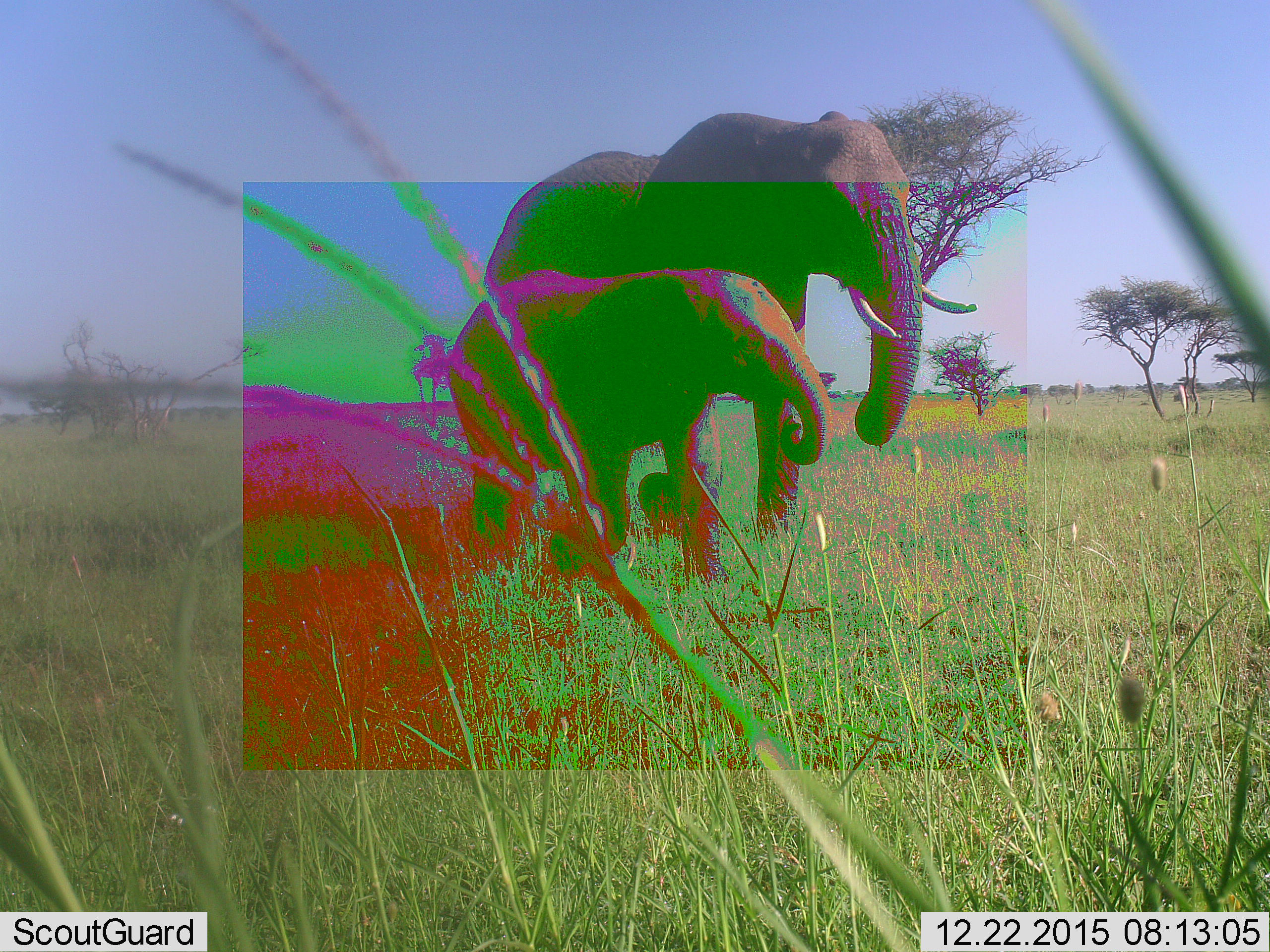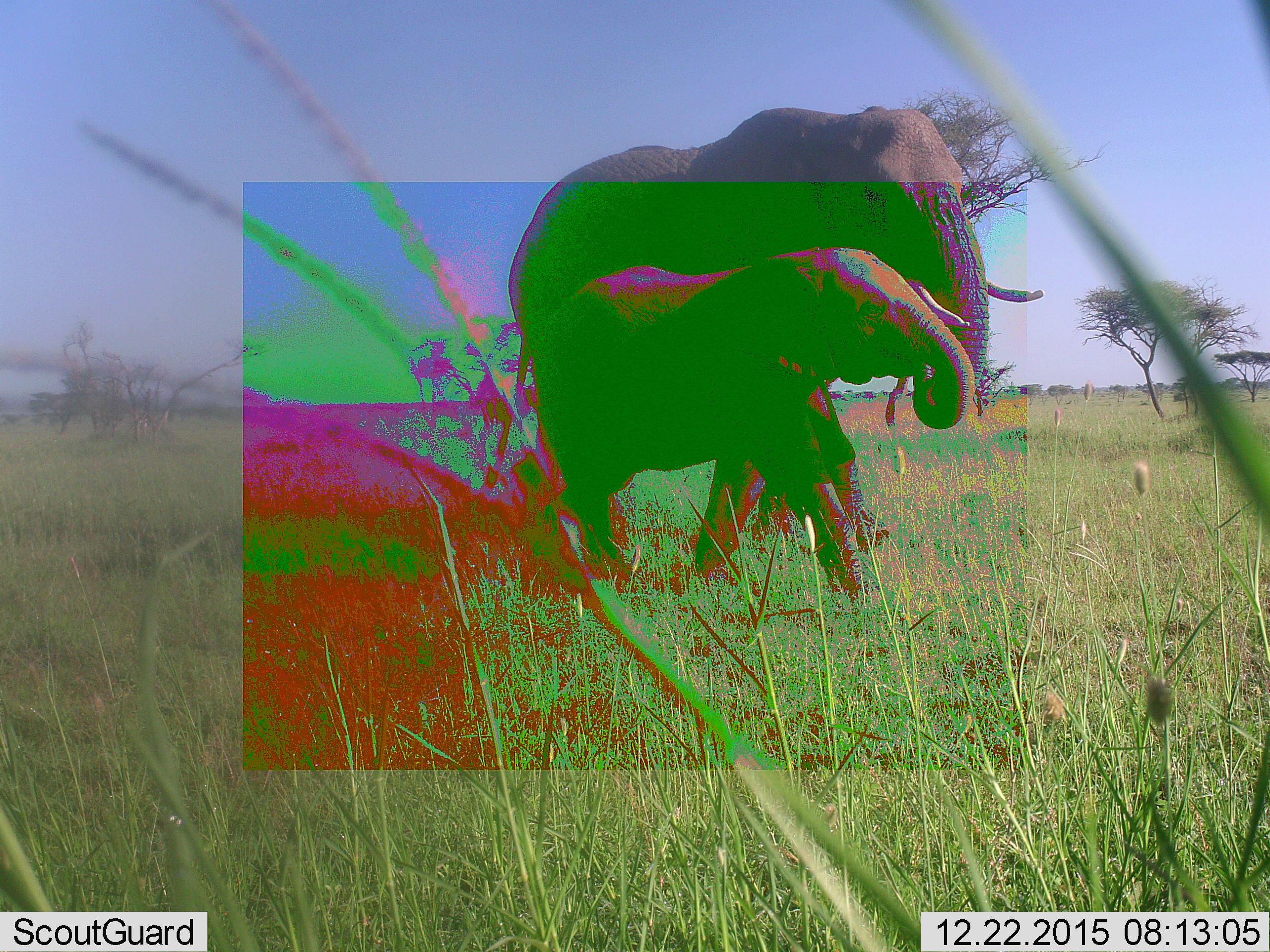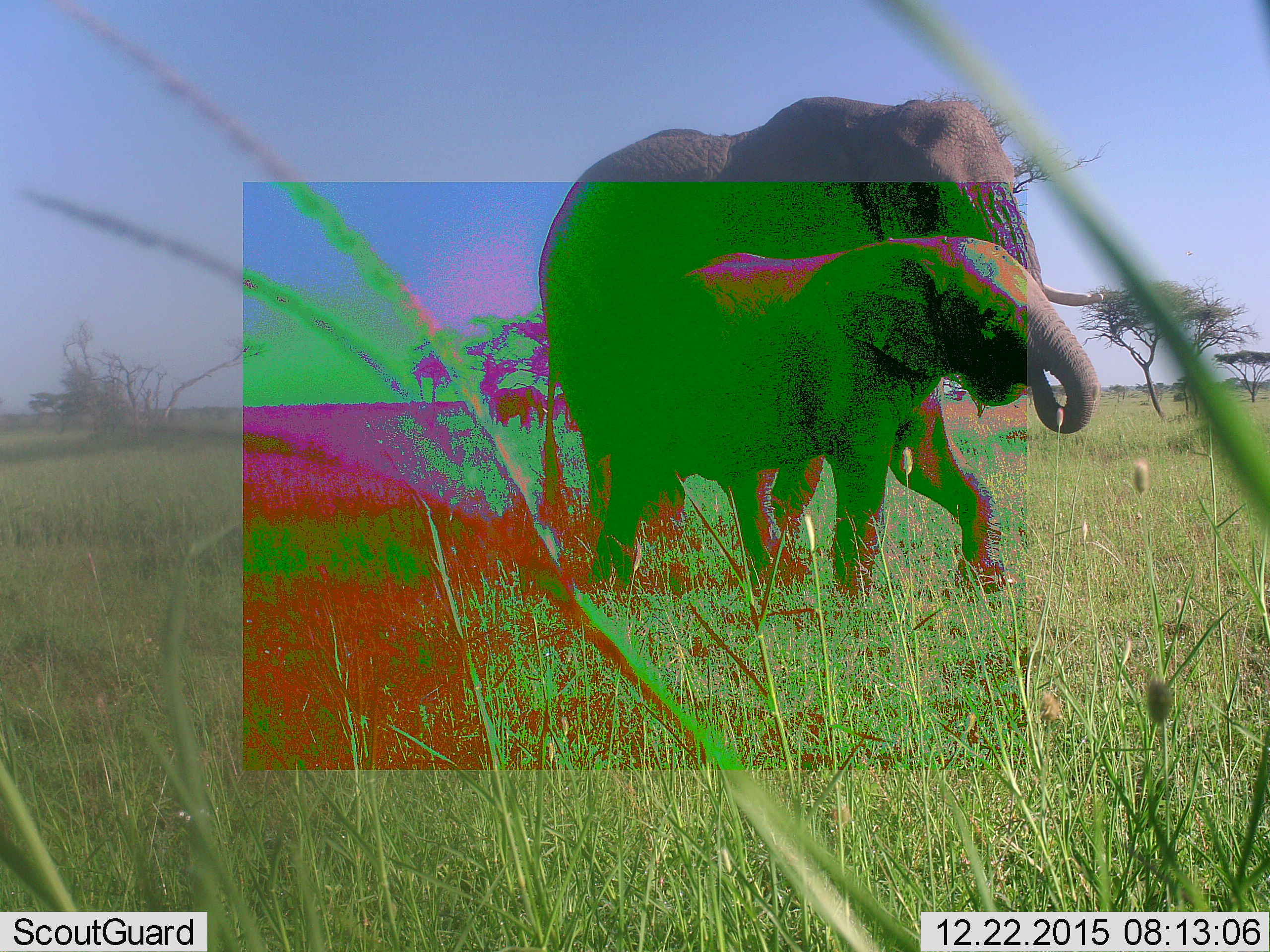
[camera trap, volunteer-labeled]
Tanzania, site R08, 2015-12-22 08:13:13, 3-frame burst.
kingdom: Animalia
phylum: Chordata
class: Mammalia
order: Proboscidea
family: Elephantidae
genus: Loxodonta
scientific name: Loxodonta africana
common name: african bush elephant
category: elephant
Elephant (african bush elephant) (Loxodonta africana), count 2. Behavior (volunteer vote fractions): standing 40%, resting 0%, moving 80%, interacting 10%. Young present (vote fraction): 100%. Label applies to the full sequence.